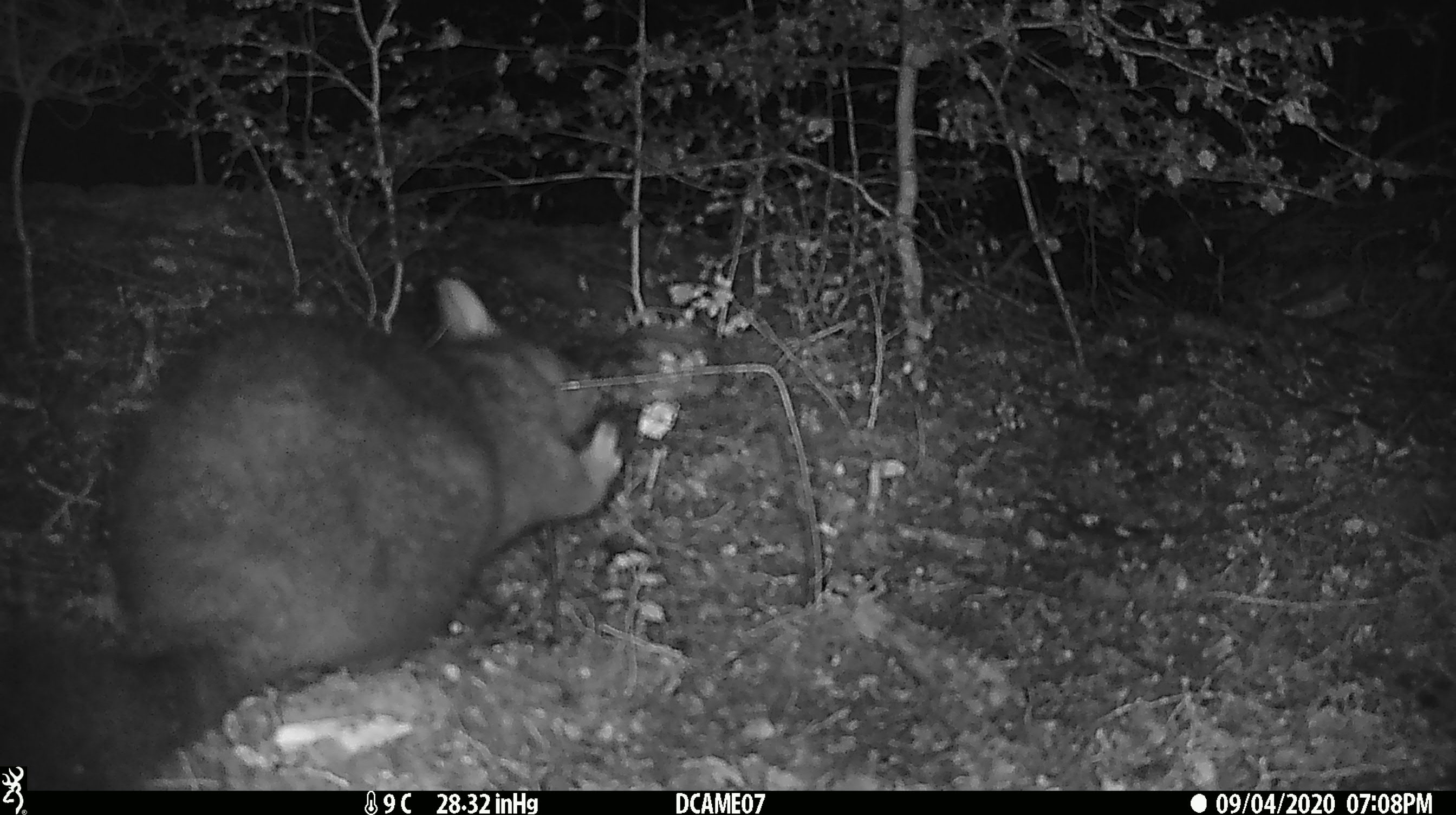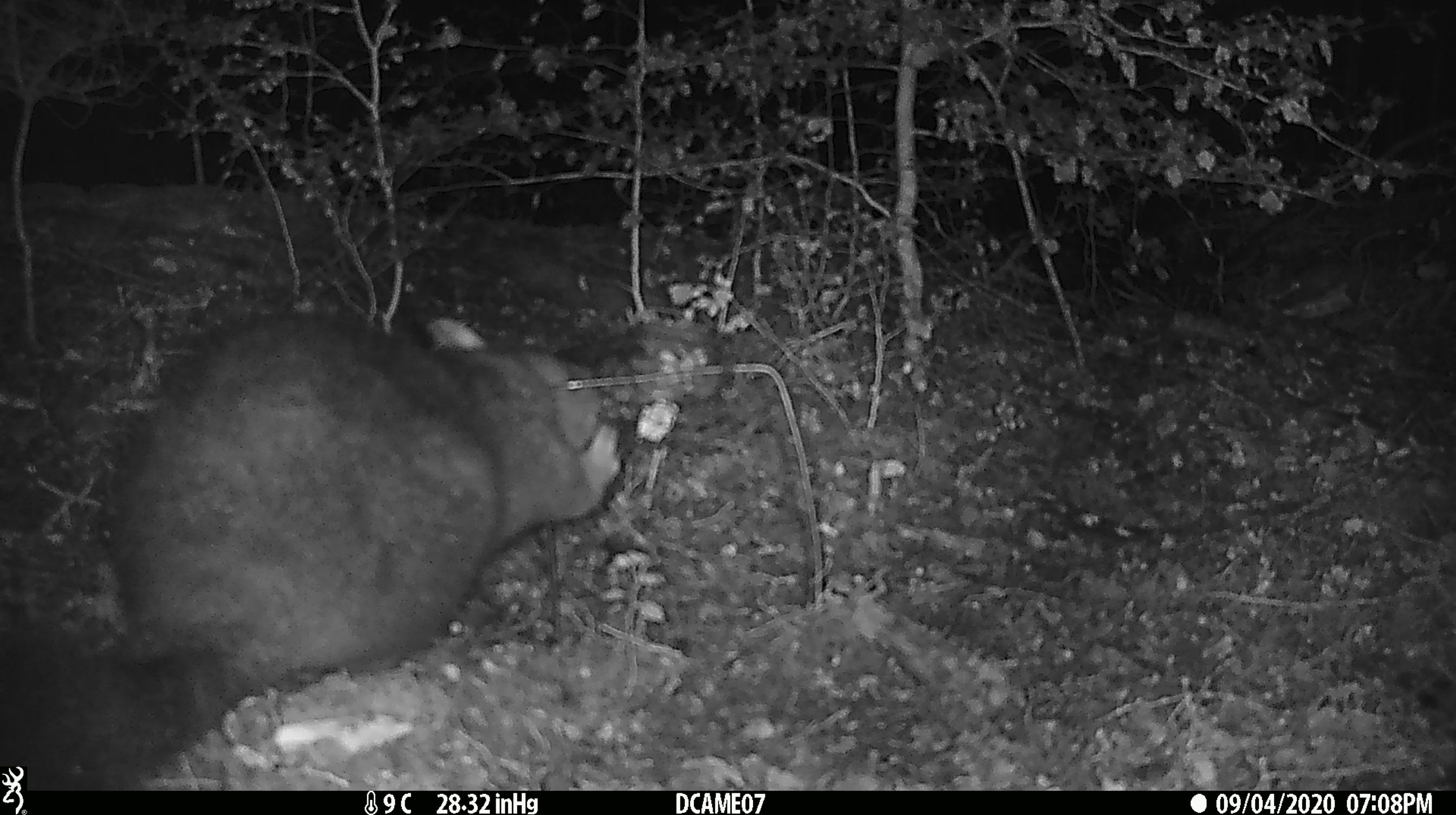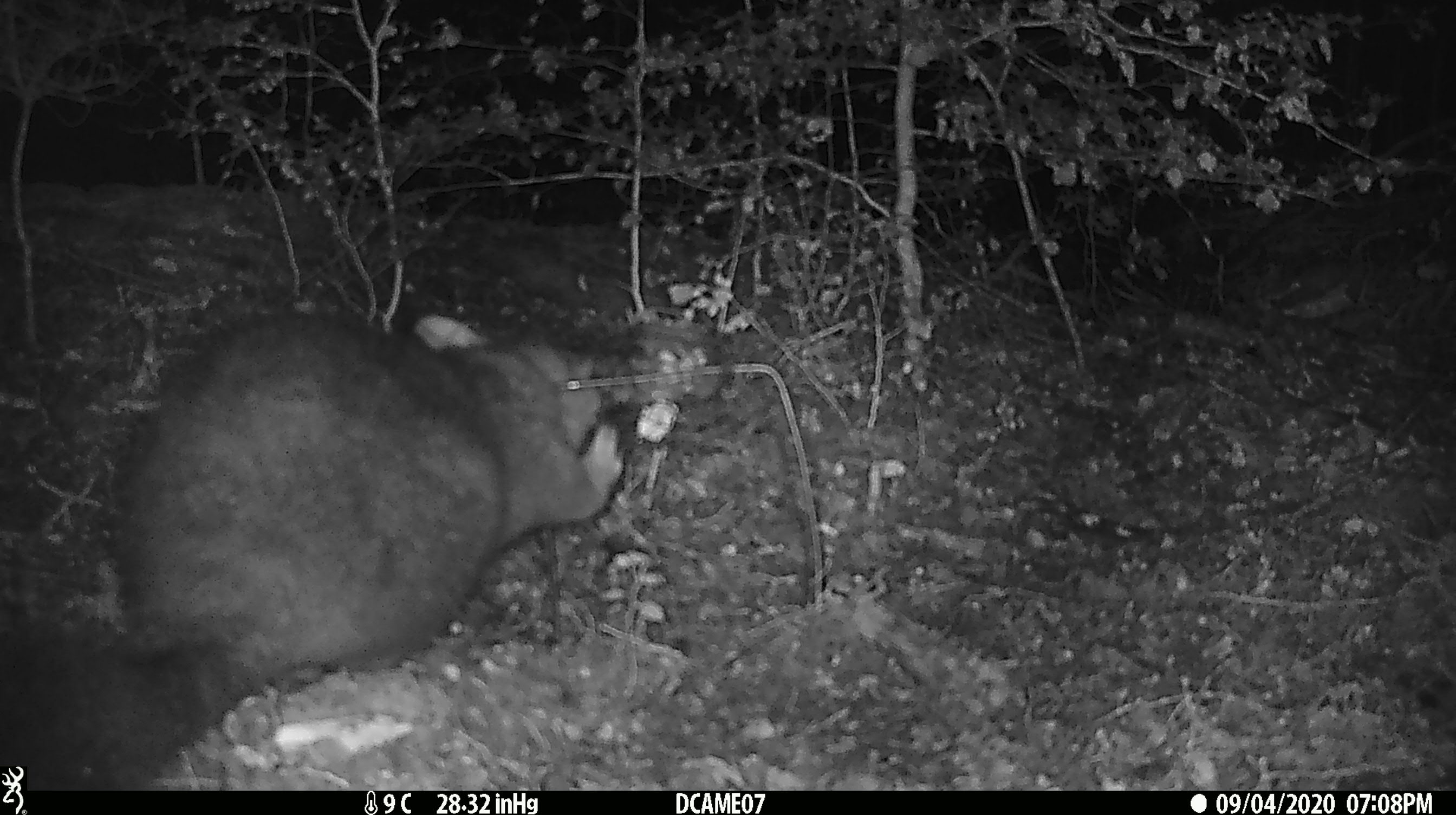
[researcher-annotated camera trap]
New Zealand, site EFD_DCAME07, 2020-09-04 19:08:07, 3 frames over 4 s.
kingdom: Animalia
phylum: Chordata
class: Mammalia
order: Diprotodontia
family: Phalangeridae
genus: Trichosurus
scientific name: Trichosurus vulpecula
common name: common brushtail possum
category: possum